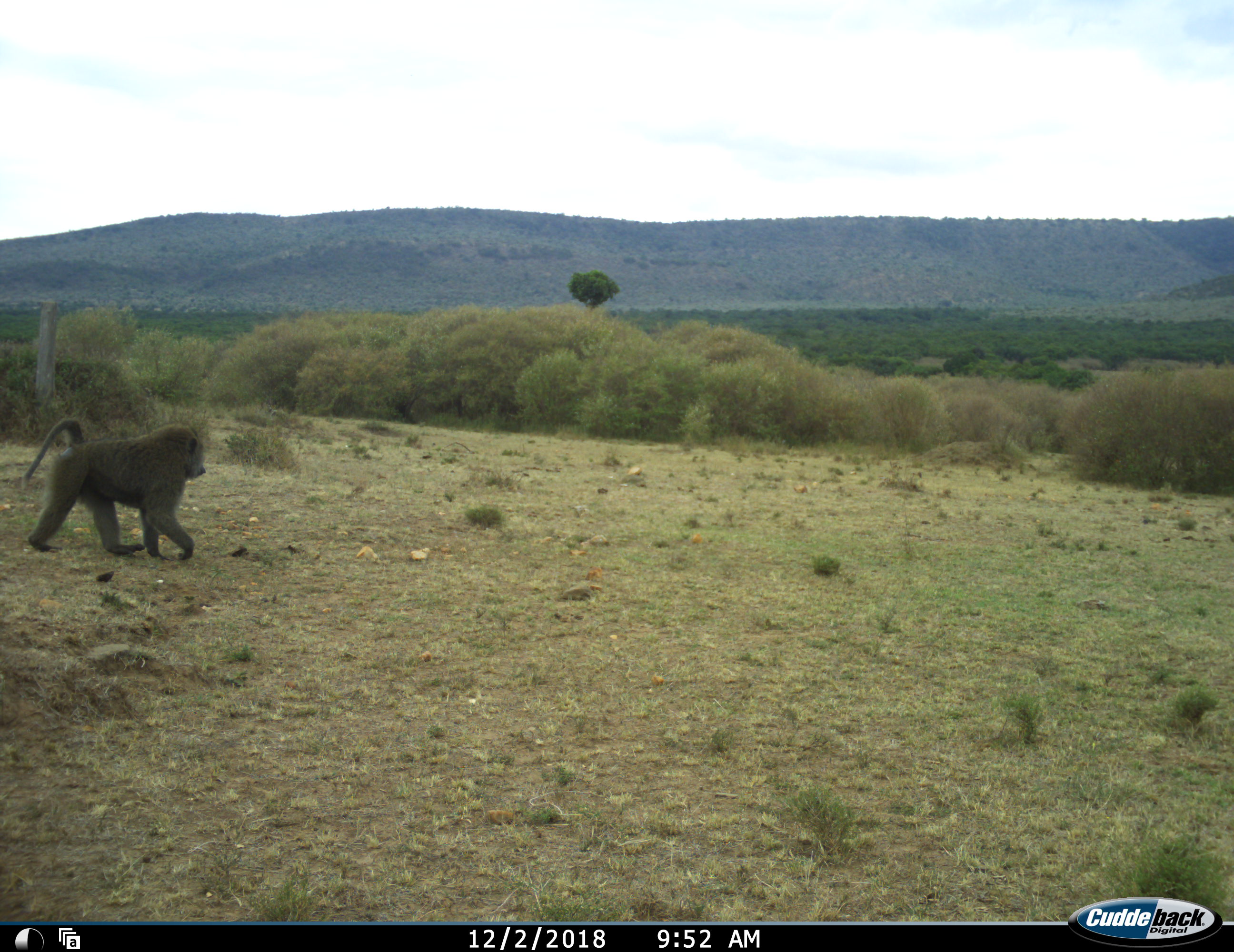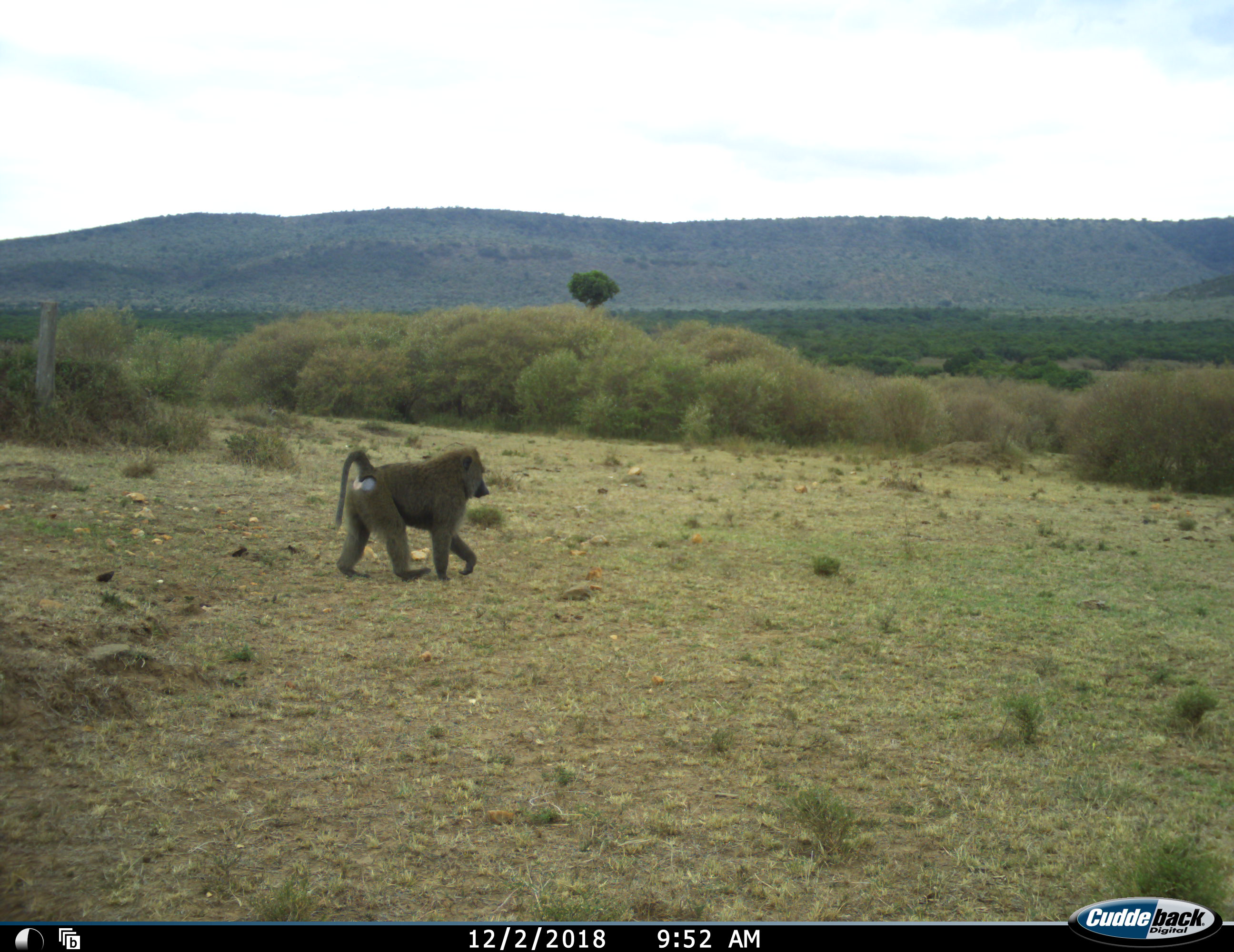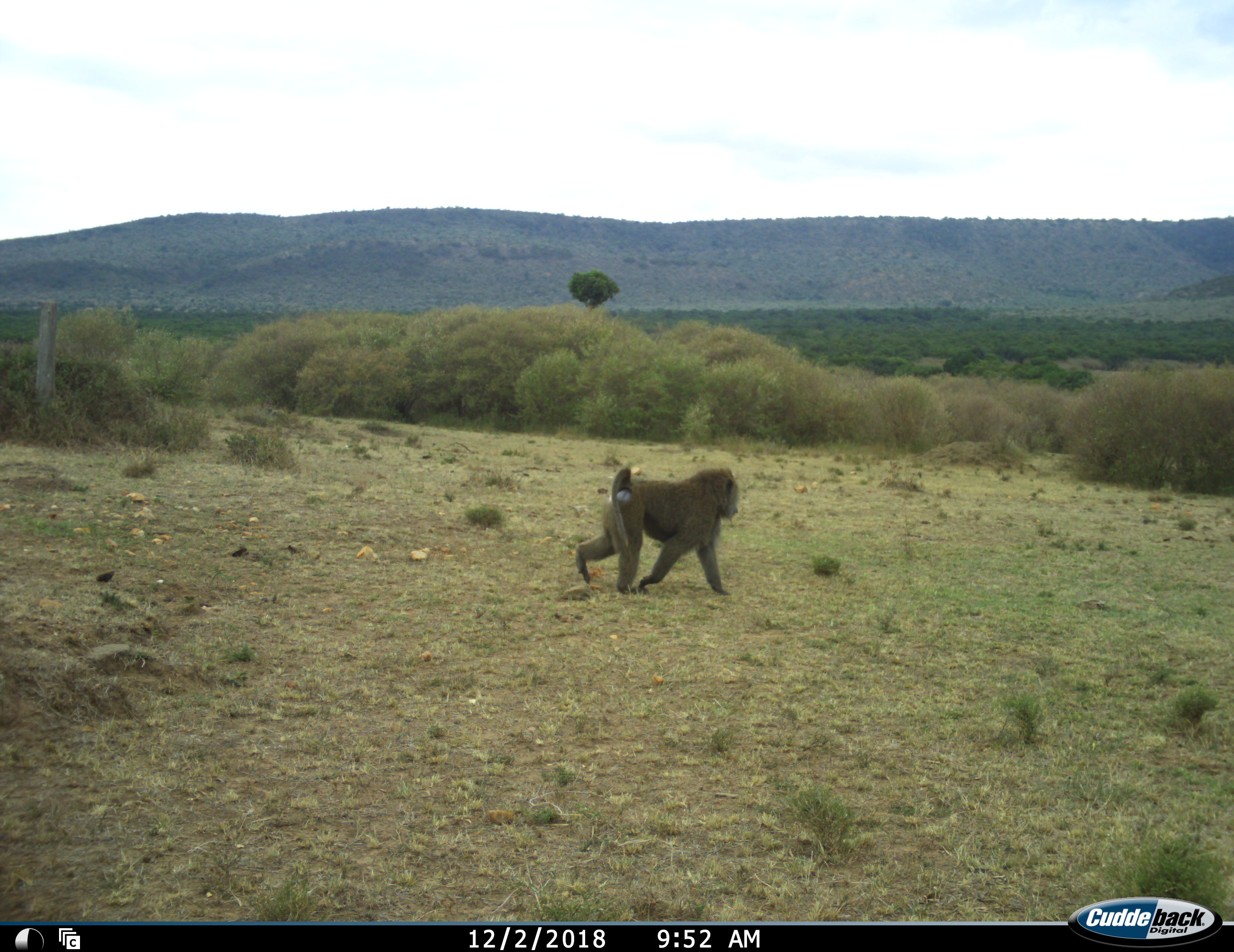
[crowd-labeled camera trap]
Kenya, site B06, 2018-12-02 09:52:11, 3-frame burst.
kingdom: Animalia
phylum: Chordata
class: Mammalia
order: Primates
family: Cercopithecidae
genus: Papio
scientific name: Papio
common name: baboon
Baboon (Papio), count 1. Behavior (volunteer vote fractions): standing 0%, resting 0%, moving 100%, interacting 0%. Young present (vote fraction): 0%. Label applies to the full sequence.